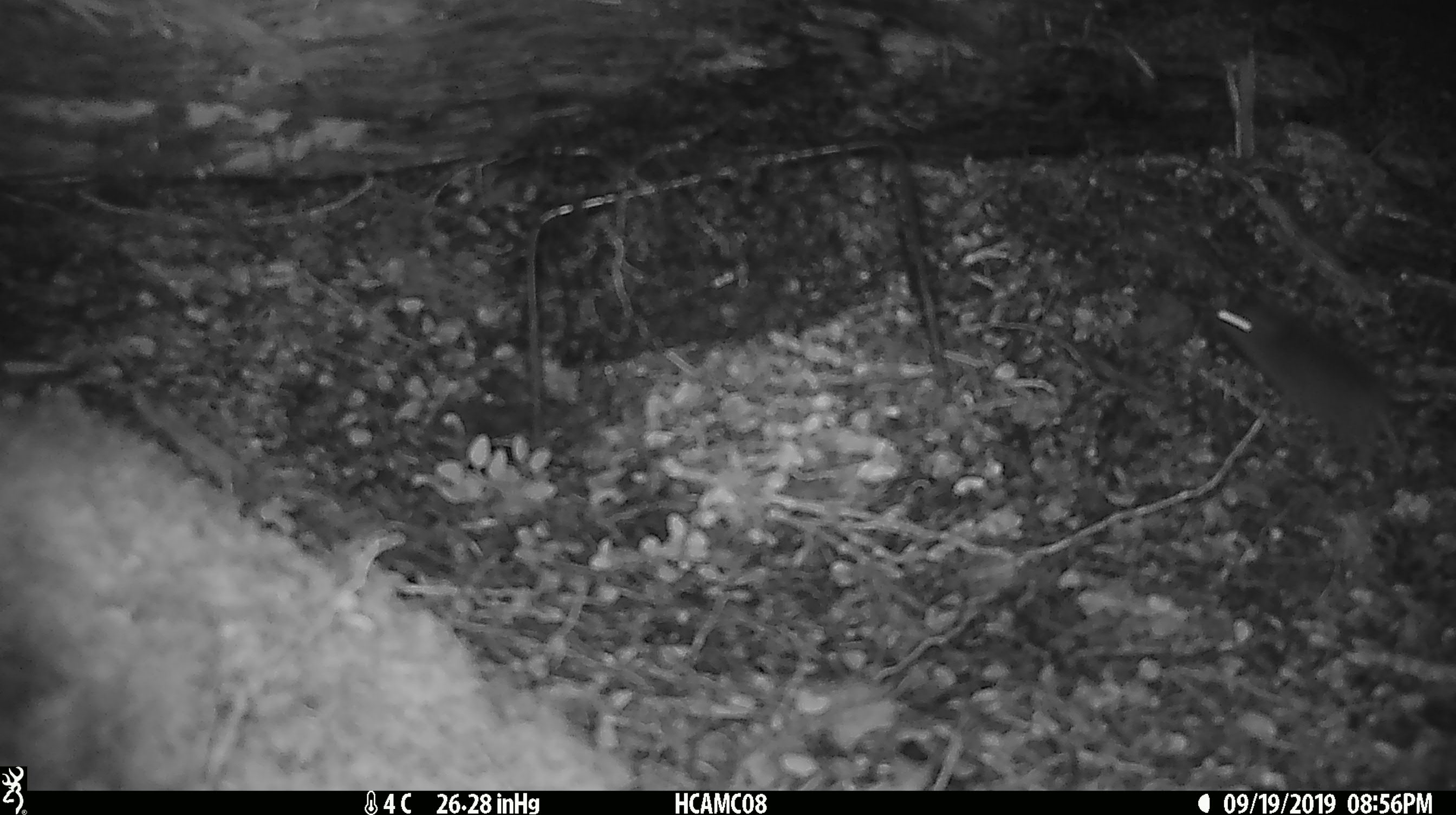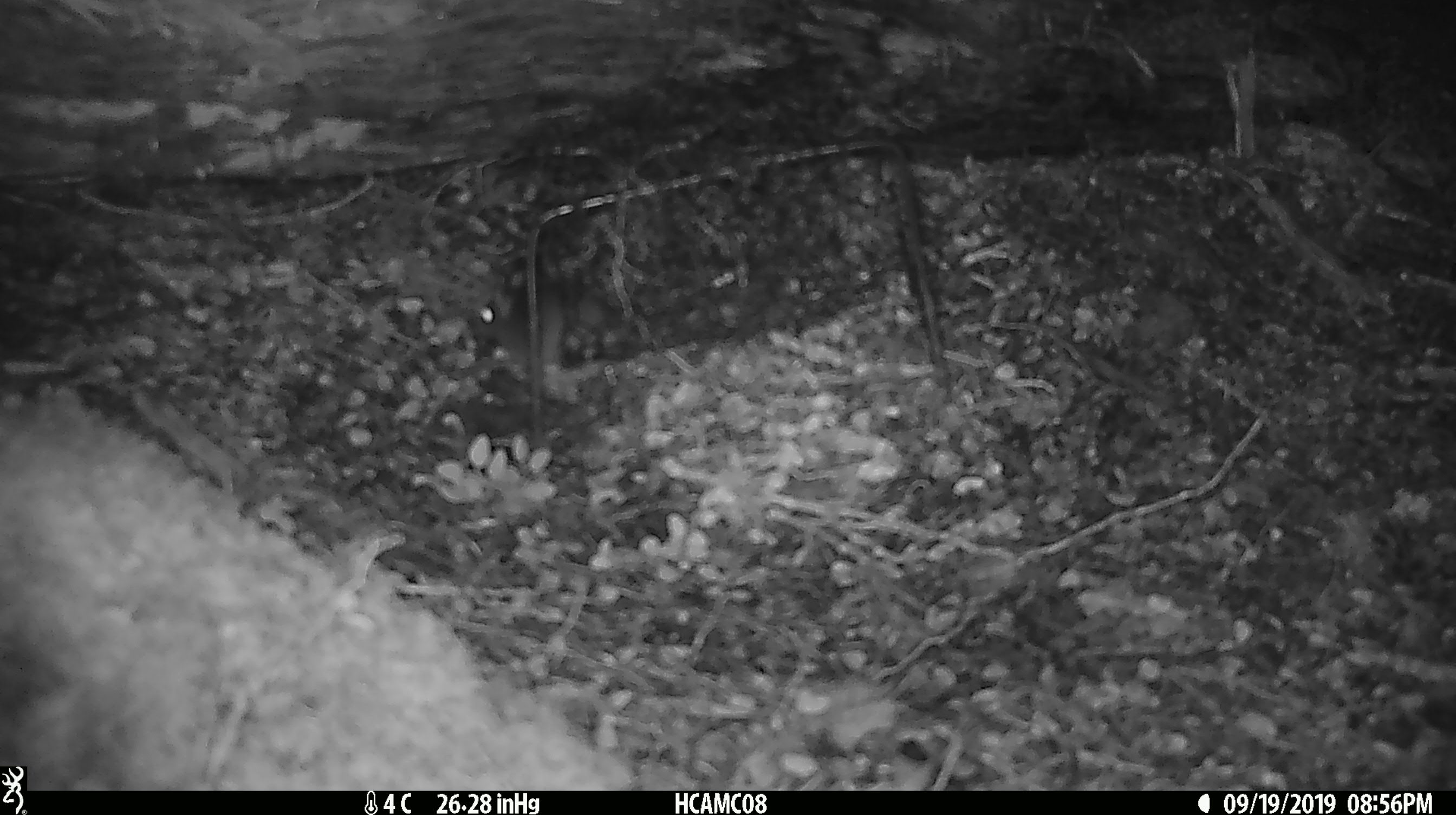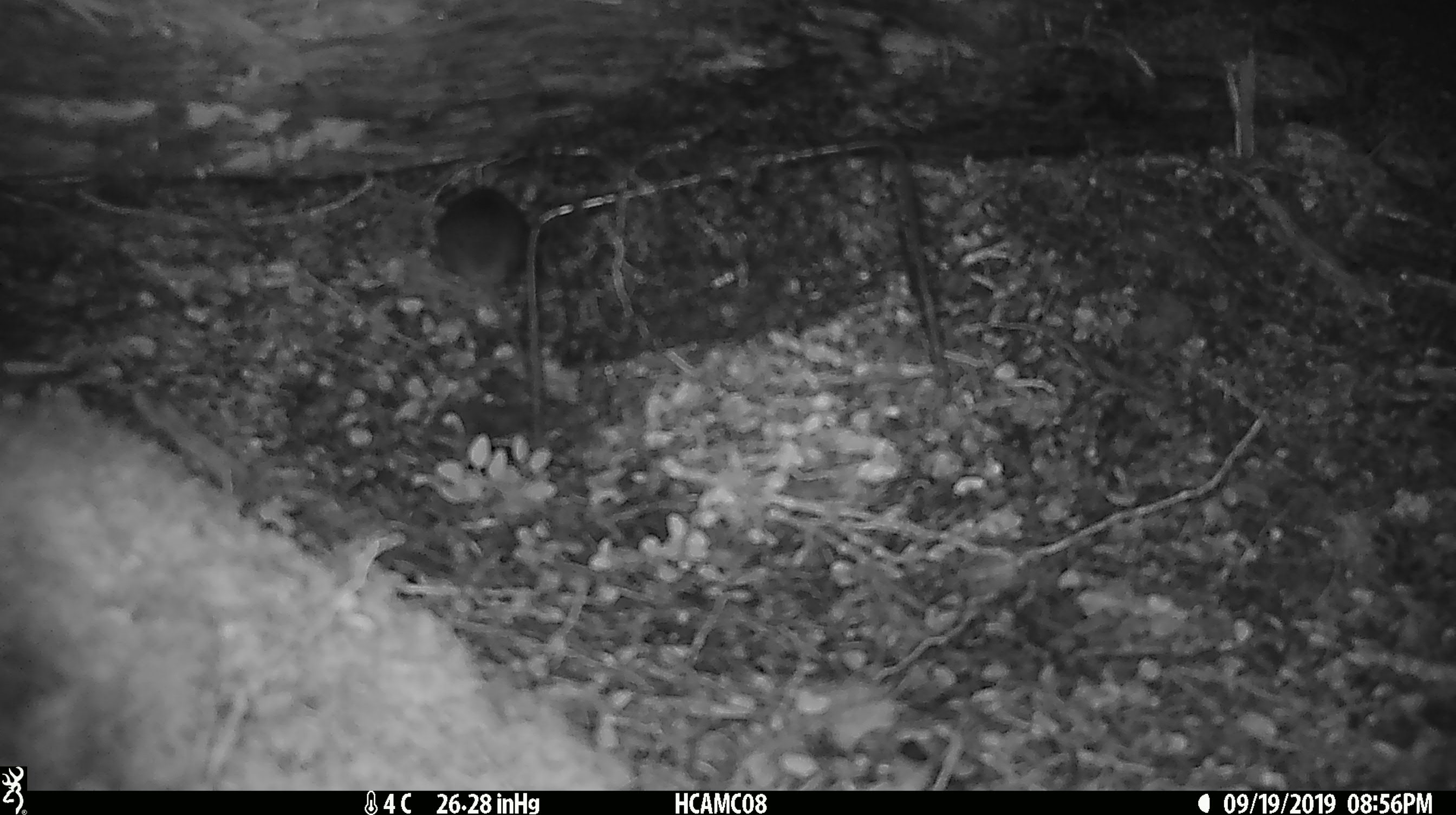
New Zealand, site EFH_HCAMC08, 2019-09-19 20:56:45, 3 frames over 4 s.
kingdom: Animalia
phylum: Chordata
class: Mammalia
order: Rodentia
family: Muridae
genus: Mus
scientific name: Mus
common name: mouse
Mouse (Mus).